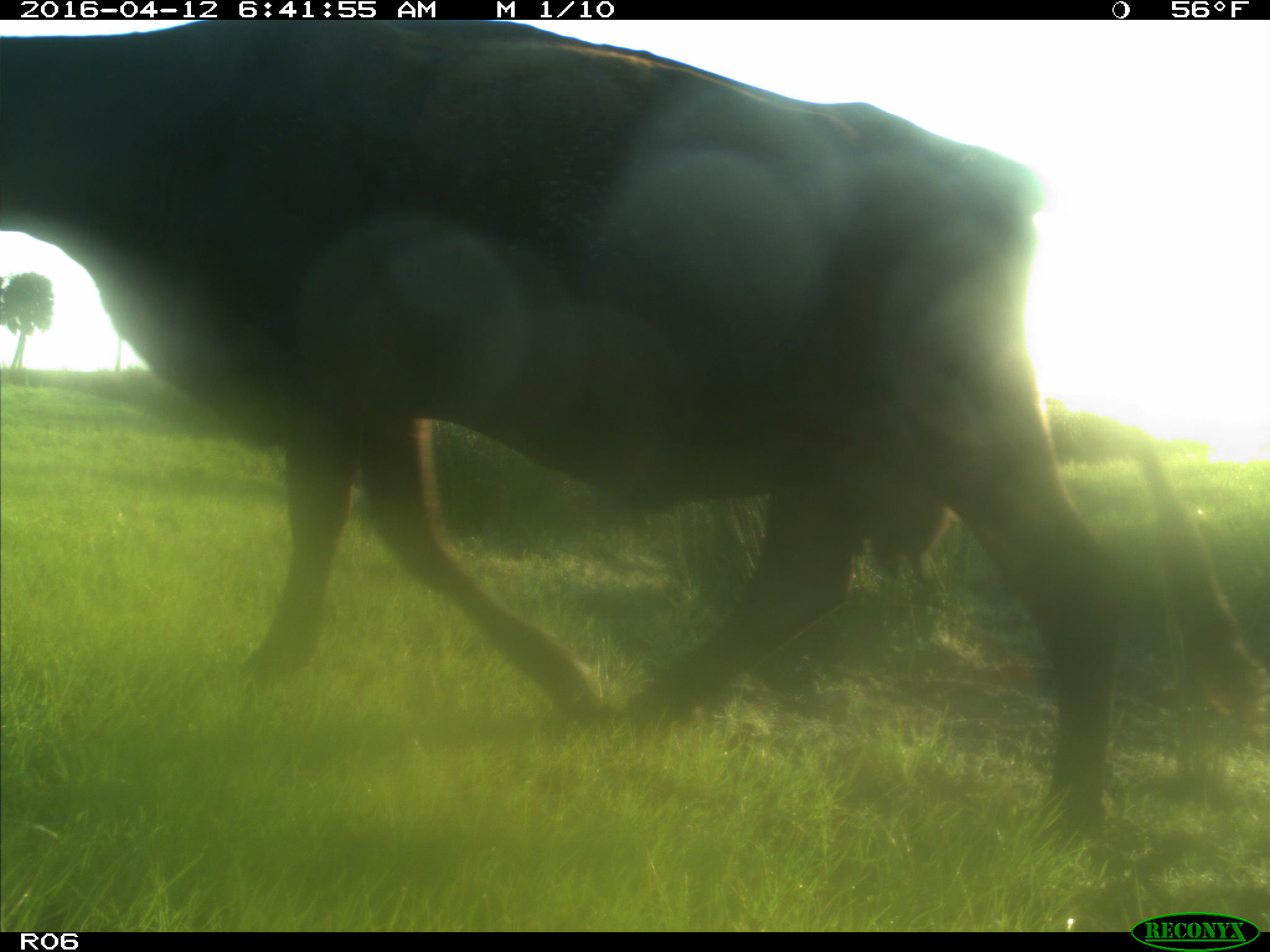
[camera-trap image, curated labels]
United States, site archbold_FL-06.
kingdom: Animalia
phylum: Chordata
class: Mammalia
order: Artiodactyla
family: Bovidae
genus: Bos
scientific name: Bos taurus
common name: domestic cow